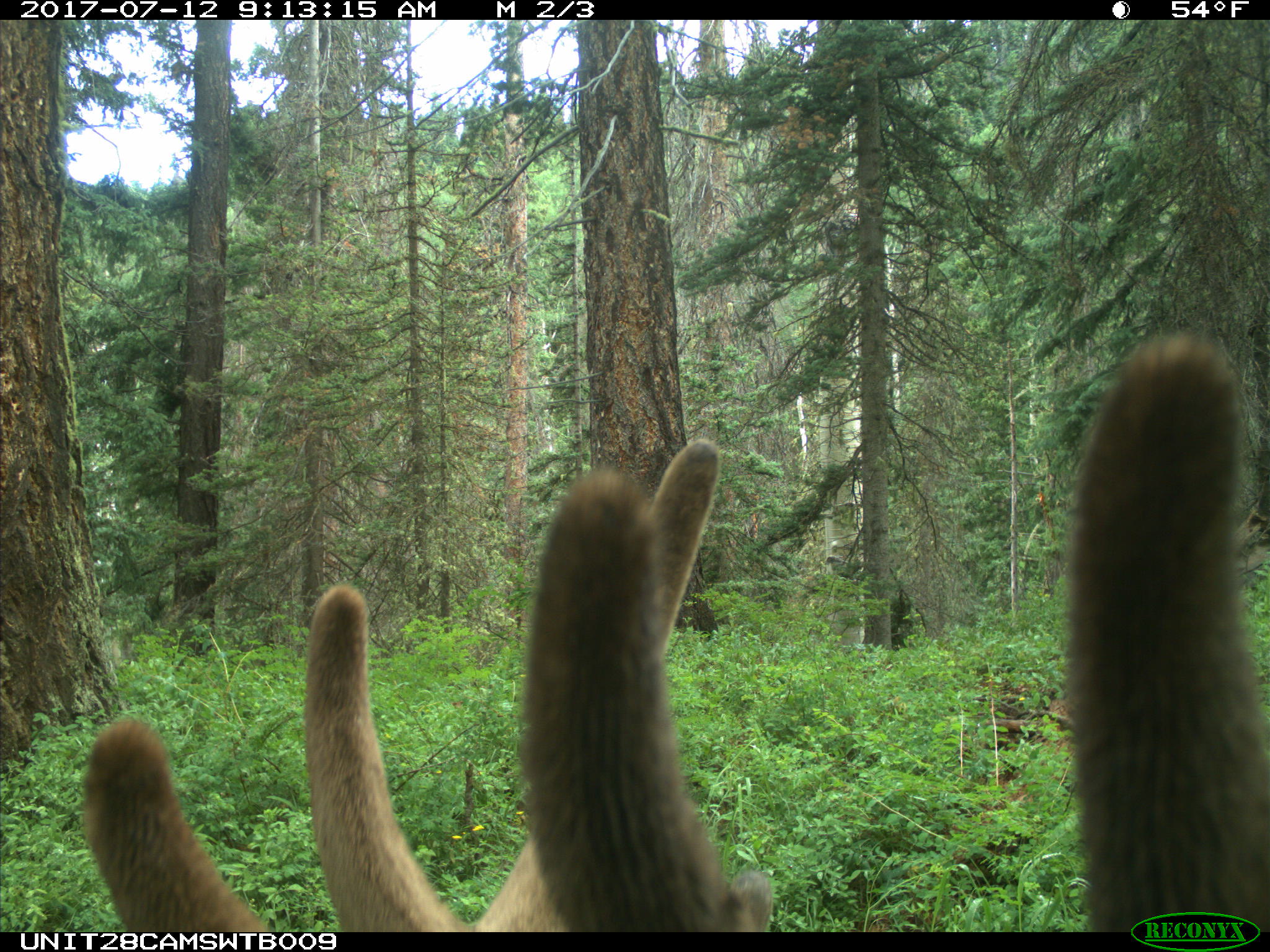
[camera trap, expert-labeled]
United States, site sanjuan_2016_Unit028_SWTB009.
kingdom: Animalia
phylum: Chordata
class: Mammalia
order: Artiodactyla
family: Cervidae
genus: Cervus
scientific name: Cervus elaphus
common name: red deer